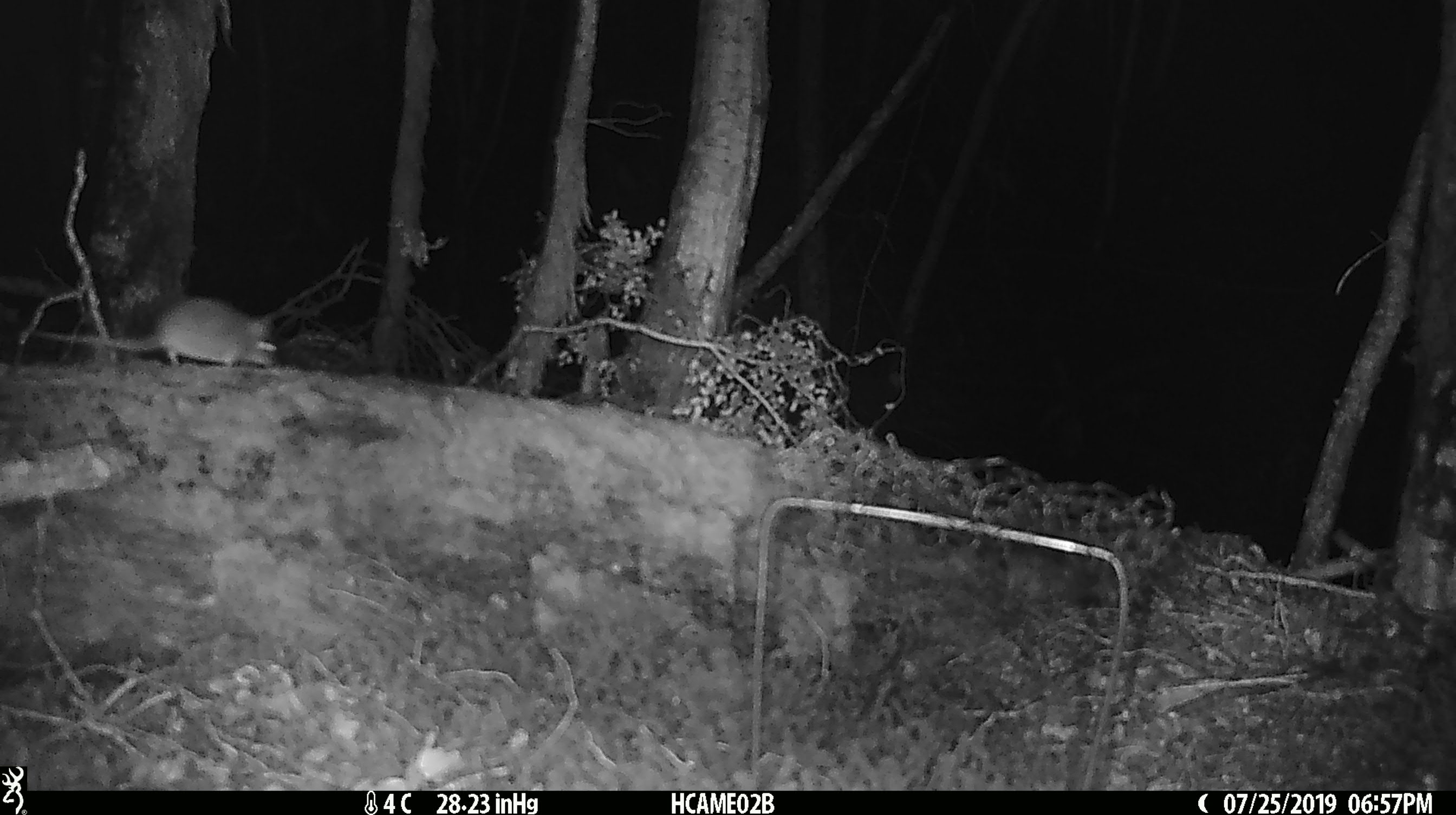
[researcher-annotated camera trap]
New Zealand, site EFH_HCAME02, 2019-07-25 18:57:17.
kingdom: Animalia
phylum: Chordata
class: Mammalia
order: Rodentia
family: Muridae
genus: Mus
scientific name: Mus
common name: mouse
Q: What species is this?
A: Mouse (Mus).